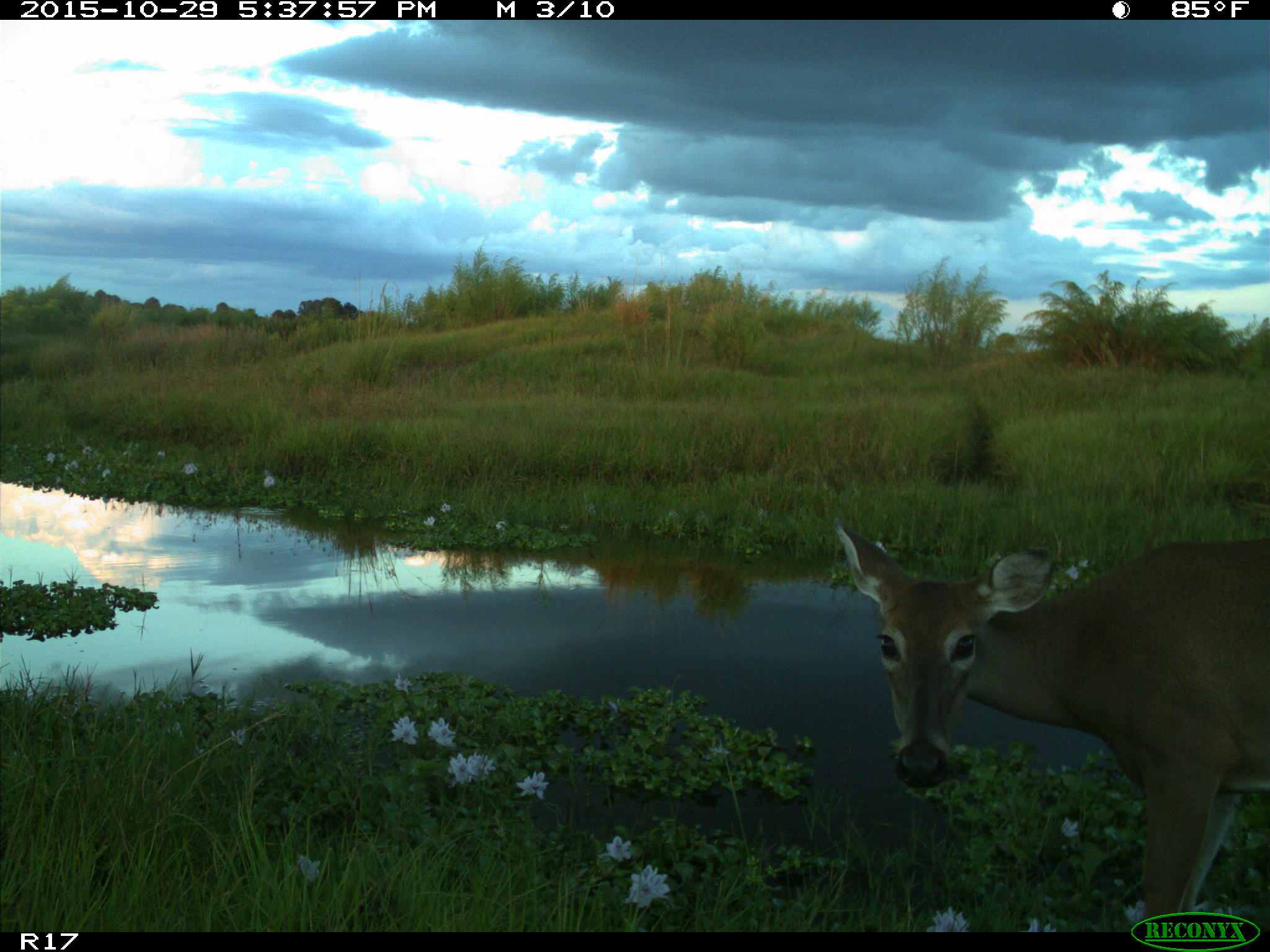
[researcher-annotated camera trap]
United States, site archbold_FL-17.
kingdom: Animalia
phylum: Chordata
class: Mammalia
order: Artiodactyla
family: Cervidae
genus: Odocoileus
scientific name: Odocoileus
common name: deer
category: unidentified deer